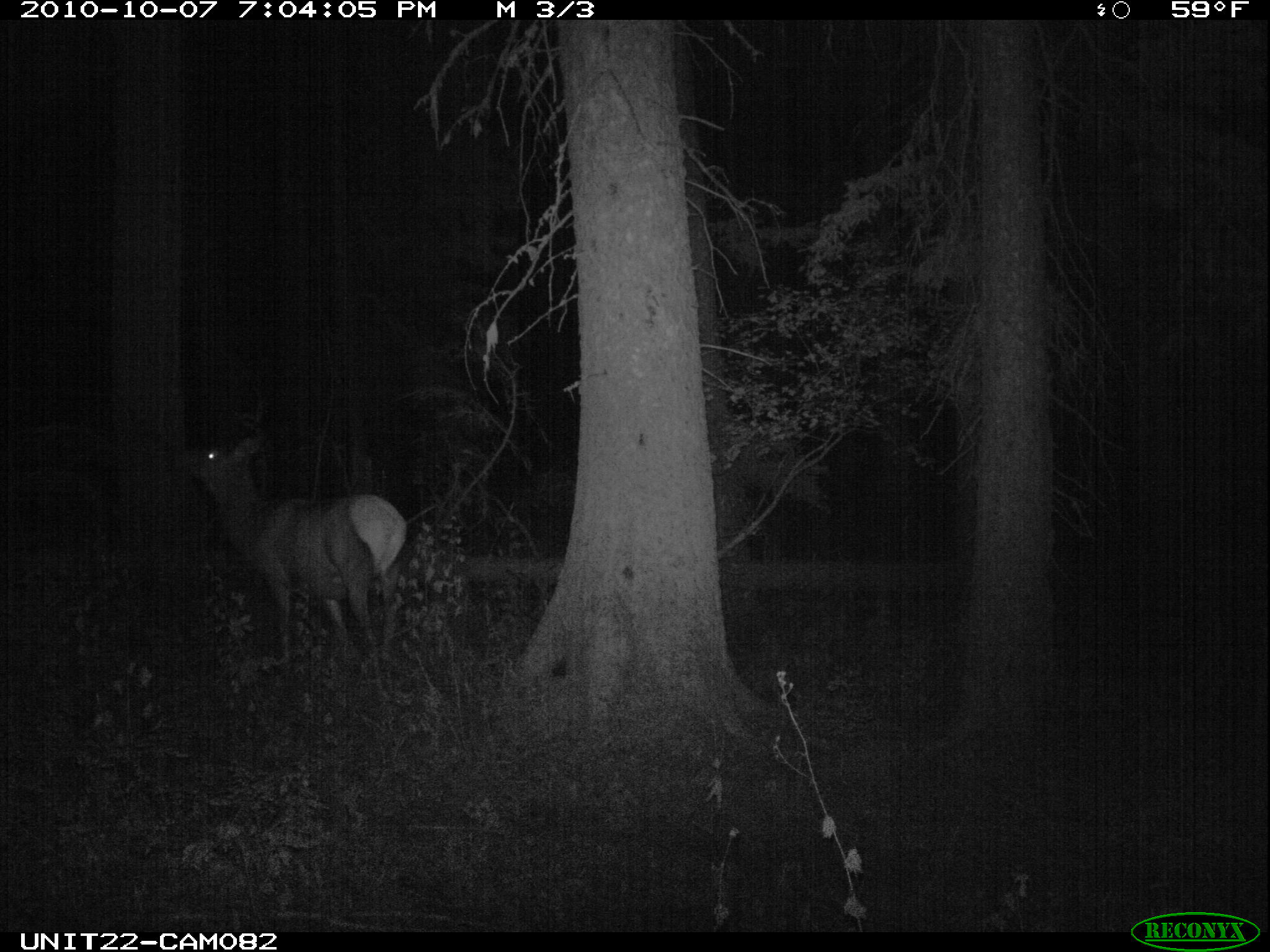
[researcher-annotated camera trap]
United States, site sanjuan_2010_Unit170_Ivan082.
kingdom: Animalia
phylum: Chordata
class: Mammalia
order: Artiodactyla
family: Cervidae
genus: Cervus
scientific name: Cervus elaphus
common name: red deer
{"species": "Cervus elaphus (red deer)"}